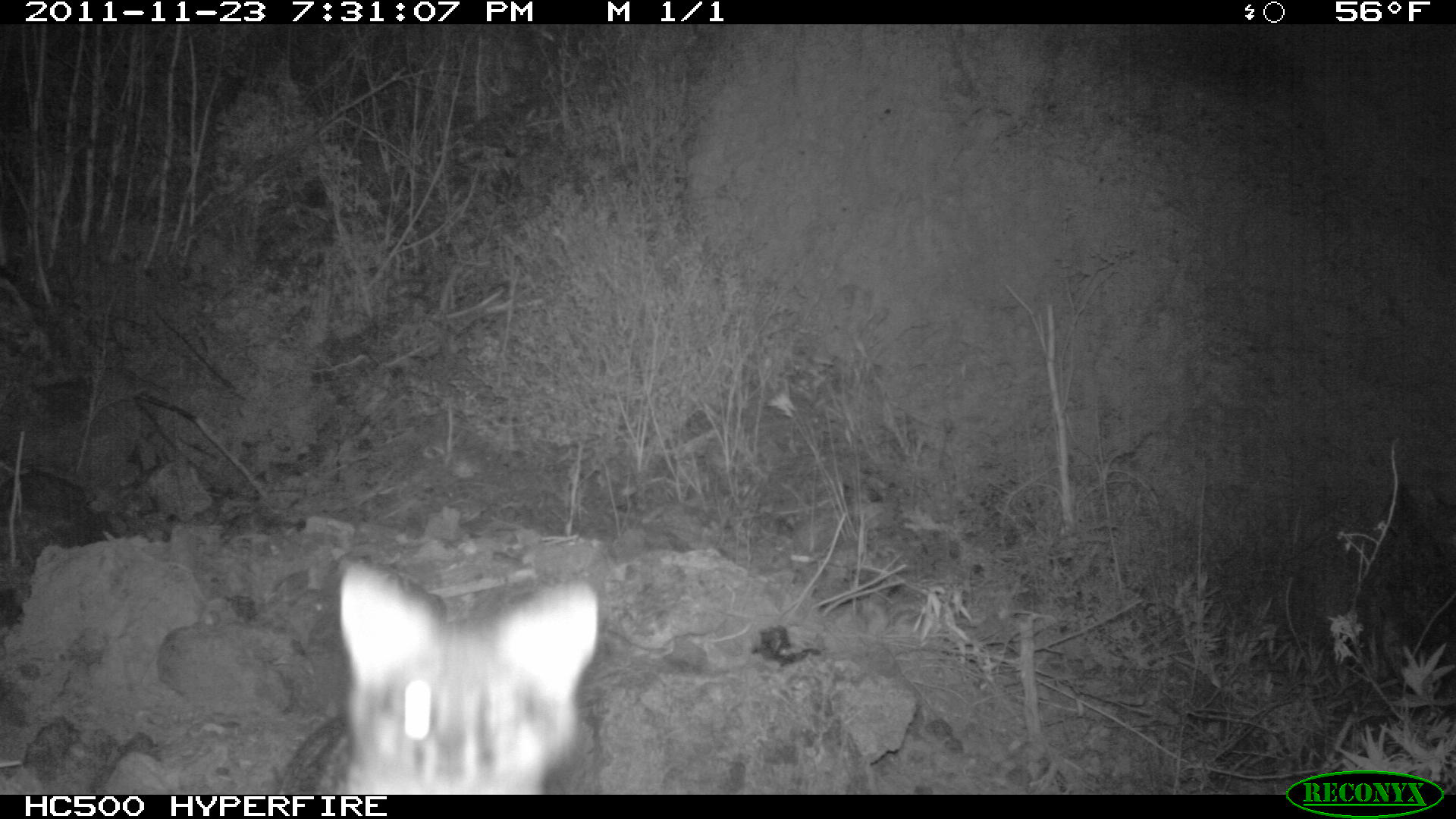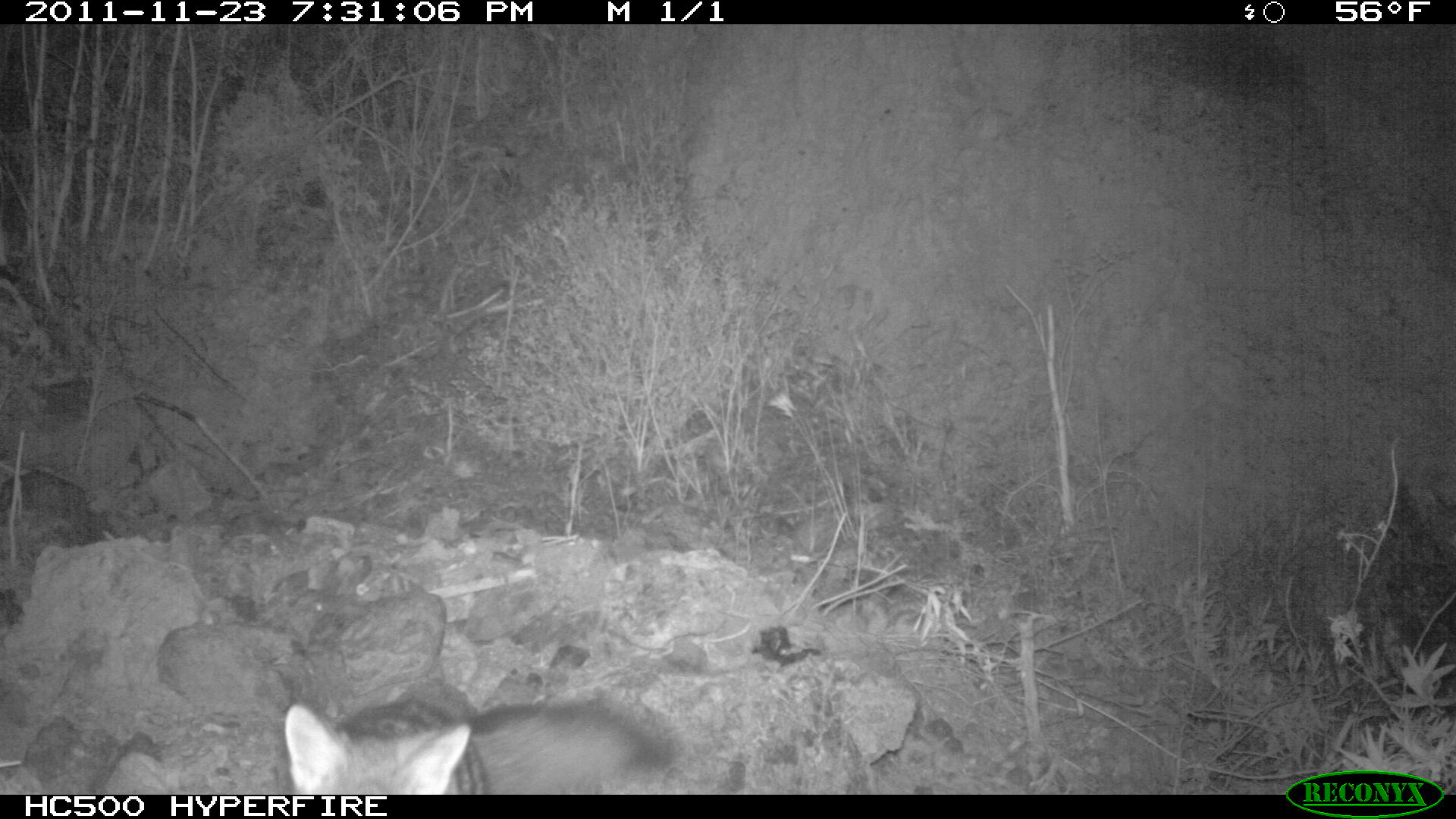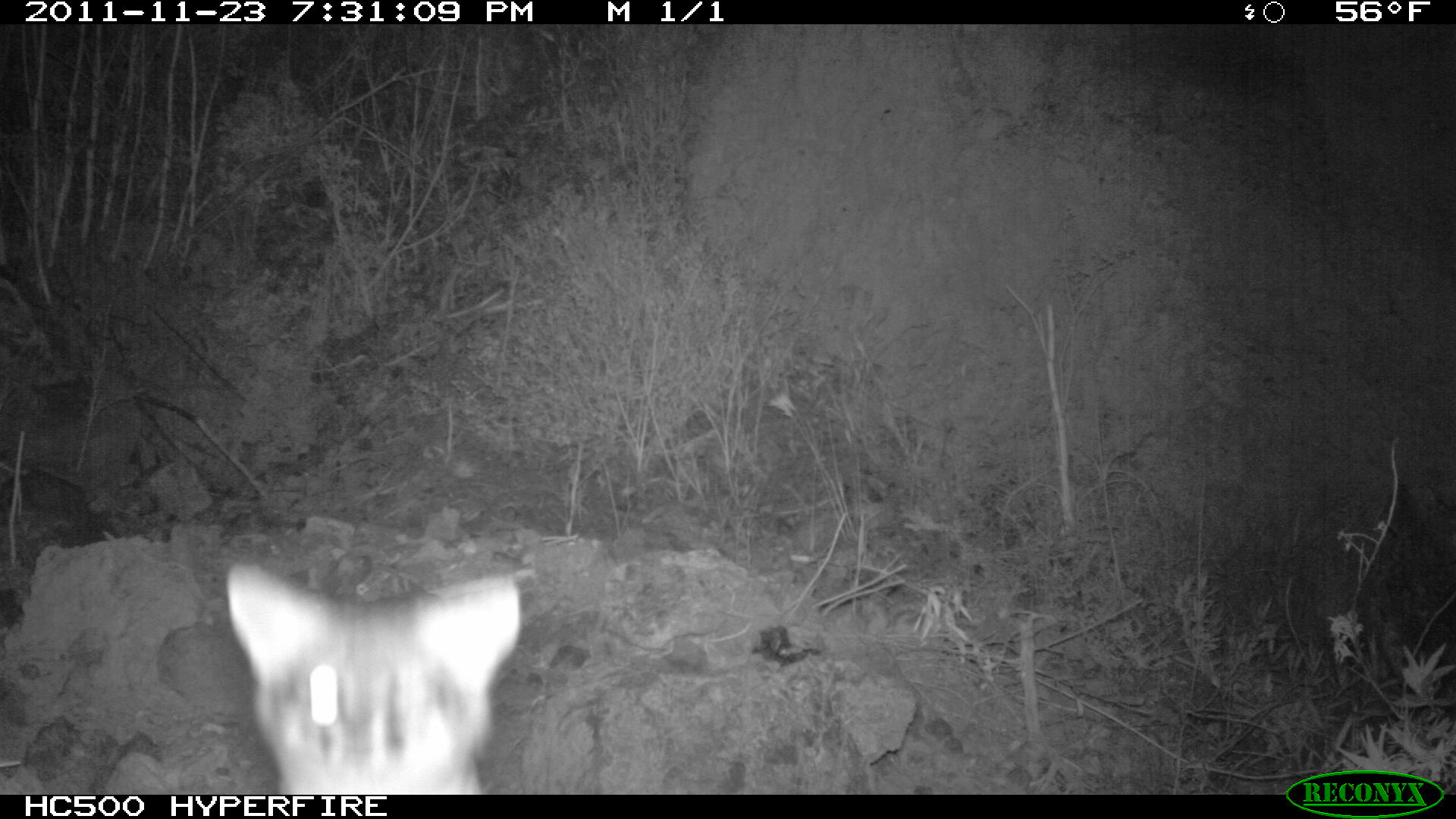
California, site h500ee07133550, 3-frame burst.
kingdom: Animalia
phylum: Chordata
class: Mammalia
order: Carnivora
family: Canidae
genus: Urocyon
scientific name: Urocyon littoralis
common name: island fox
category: fox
Fox (island fox) (Urocyon littoralis).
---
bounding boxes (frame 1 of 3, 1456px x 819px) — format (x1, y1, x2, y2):
fox: (275, 560, 600, 794)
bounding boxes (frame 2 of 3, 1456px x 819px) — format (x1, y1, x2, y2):
fox: (284, 701, 692, 794)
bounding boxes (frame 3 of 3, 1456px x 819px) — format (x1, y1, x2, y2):
fox: (227, 562, 522, 793)